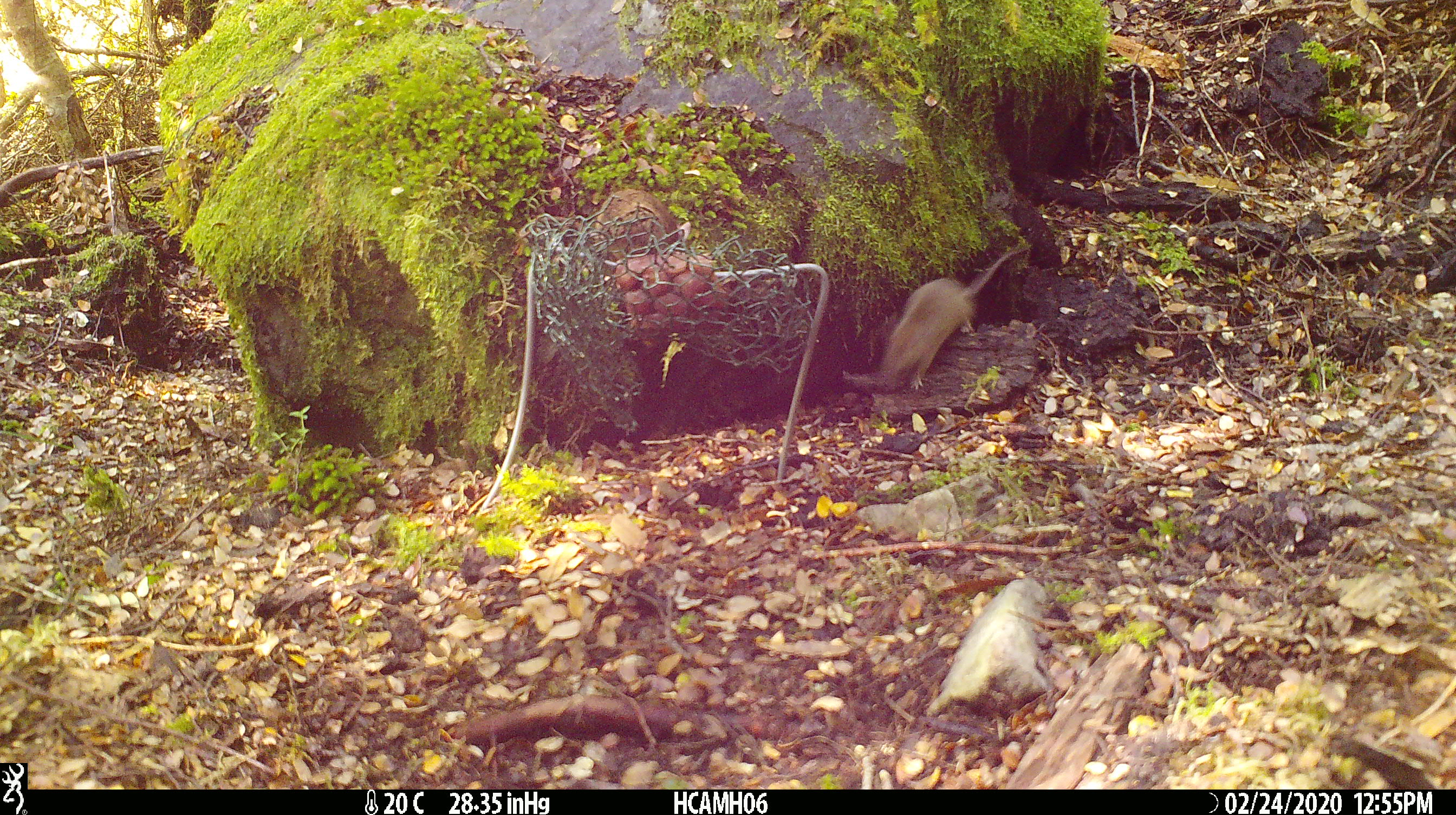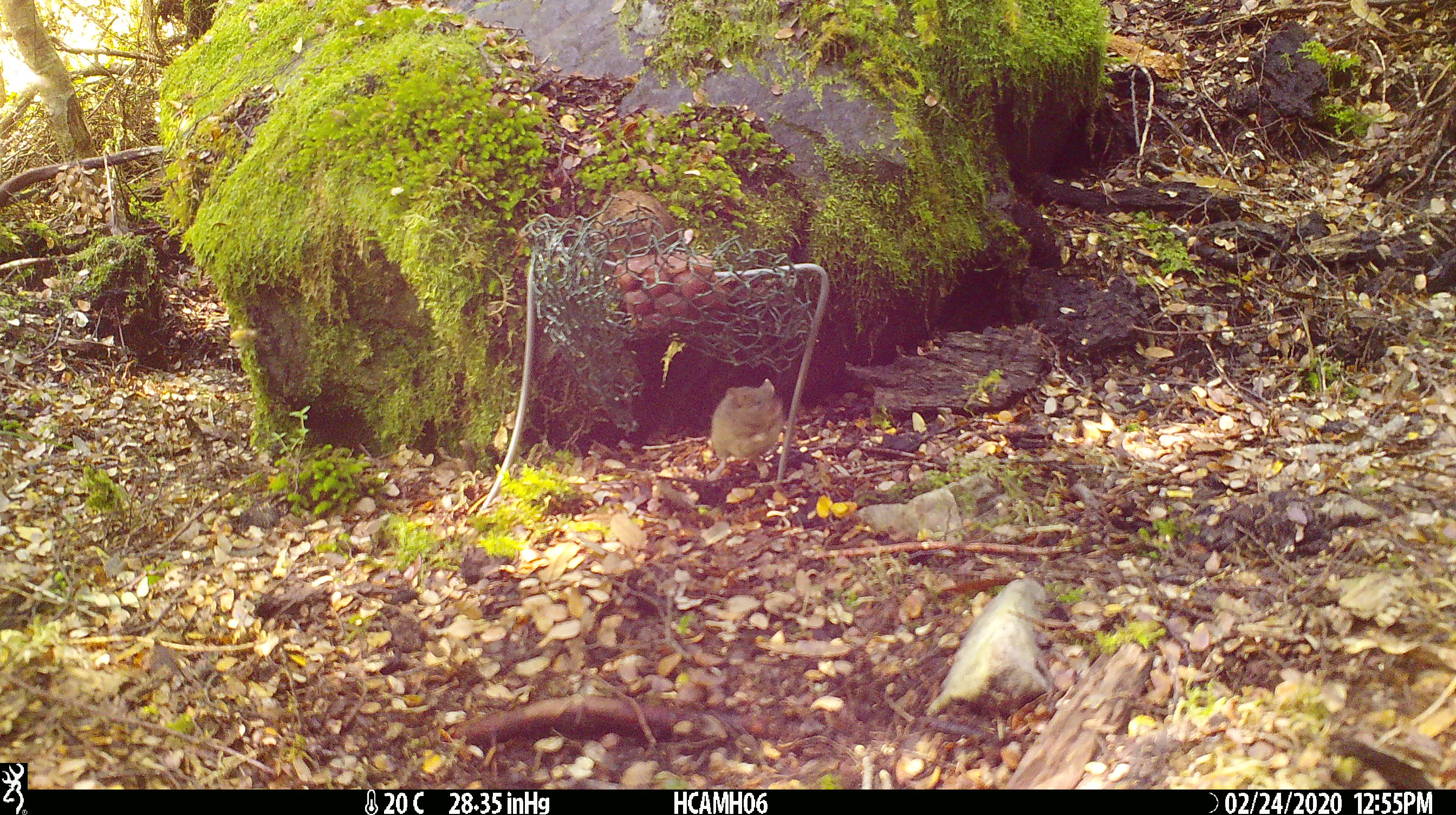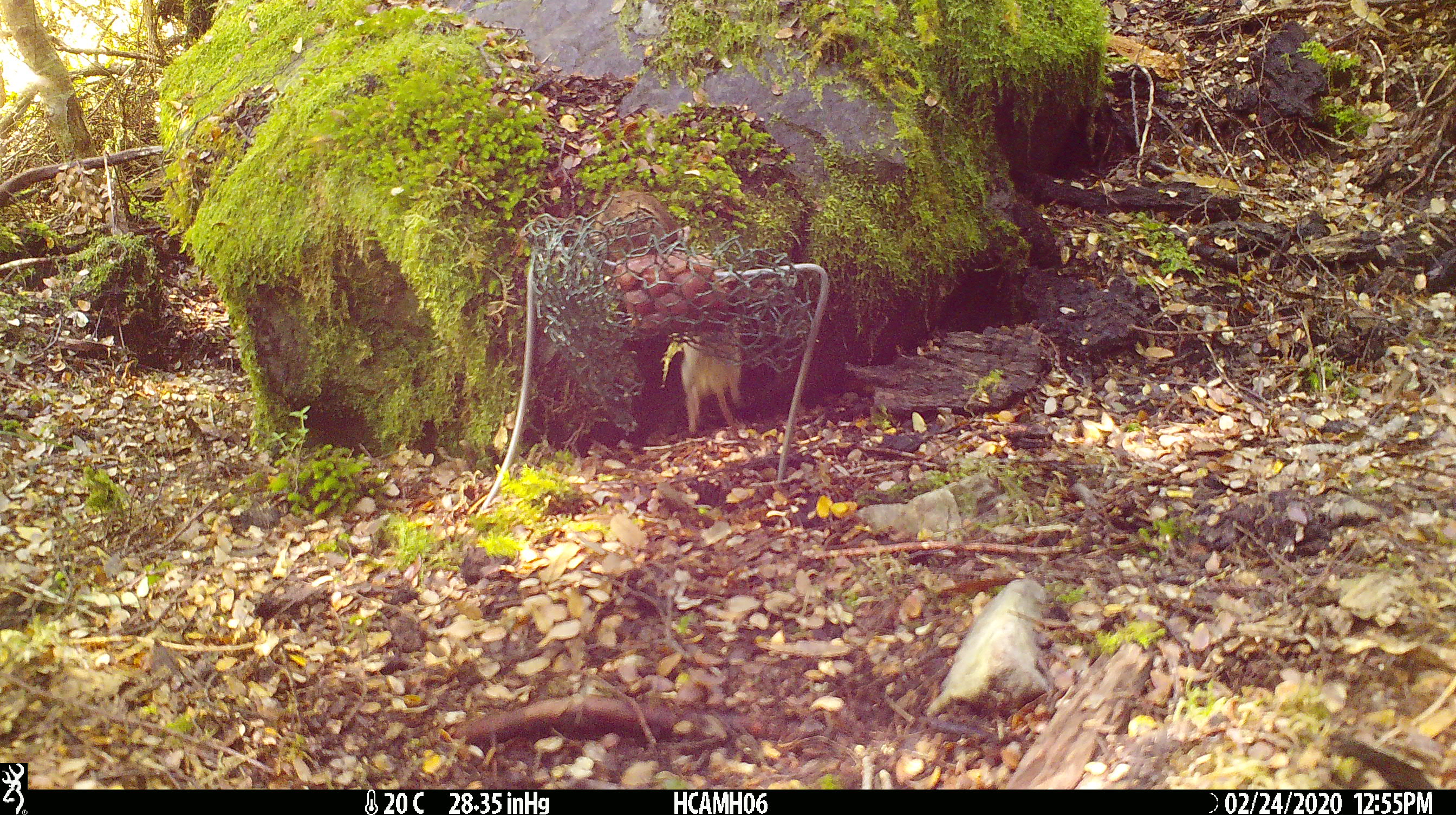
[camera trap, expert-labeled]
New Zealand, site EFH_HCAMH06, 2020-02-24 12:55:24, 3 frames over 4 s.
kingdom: Animalia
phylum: Chordata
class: Mammalia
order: Rodentia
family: Muridae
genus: Mus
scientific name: Mus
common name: mouse